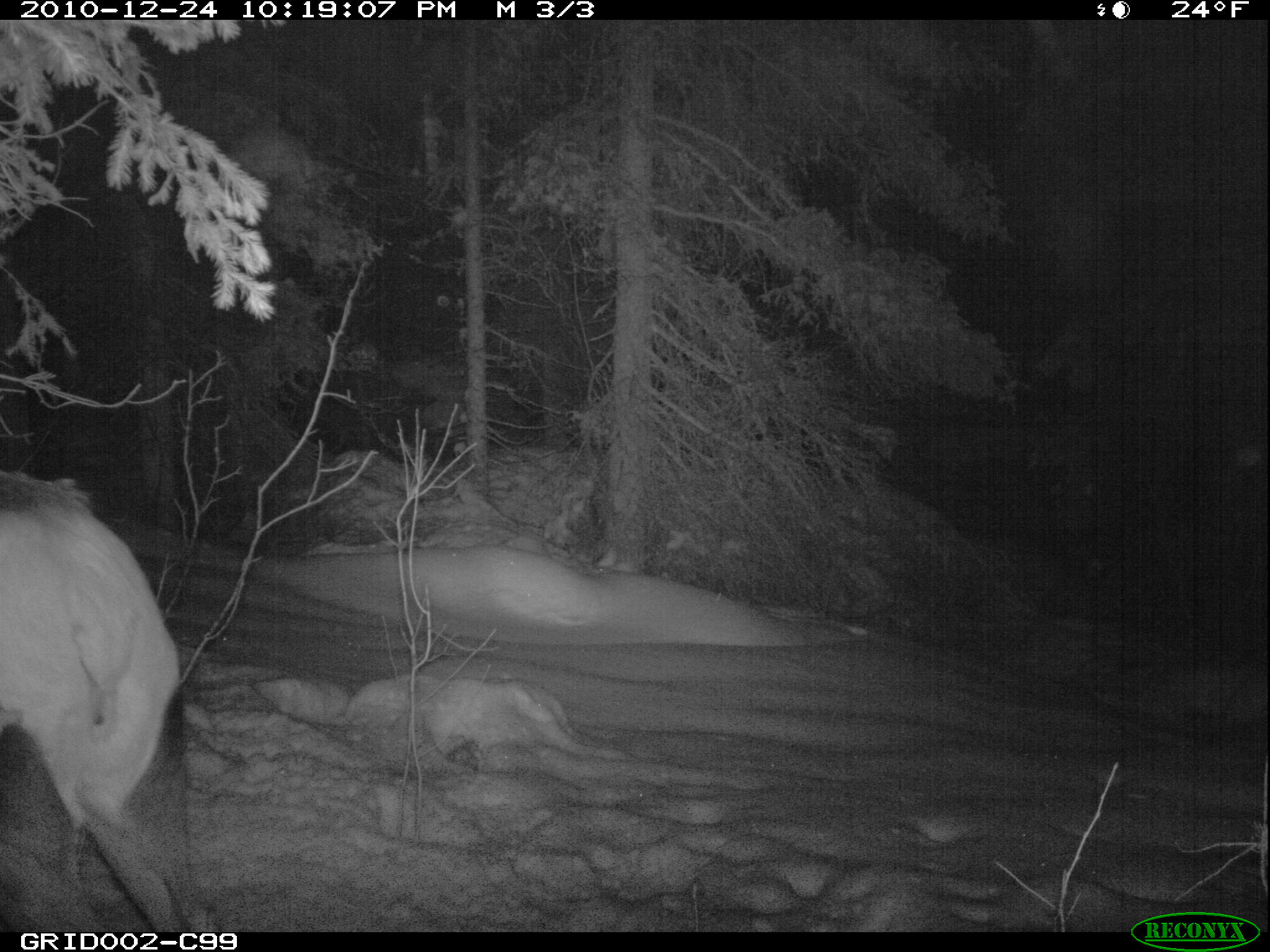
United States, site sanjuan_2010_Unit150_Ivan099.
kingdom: Animalia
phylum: Chordata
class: Mammalia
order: Artiodactyla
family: Cervidae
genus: Cervus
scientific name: Cervus elaphus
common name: red deer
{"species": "Cervus elaphus (red deer)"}